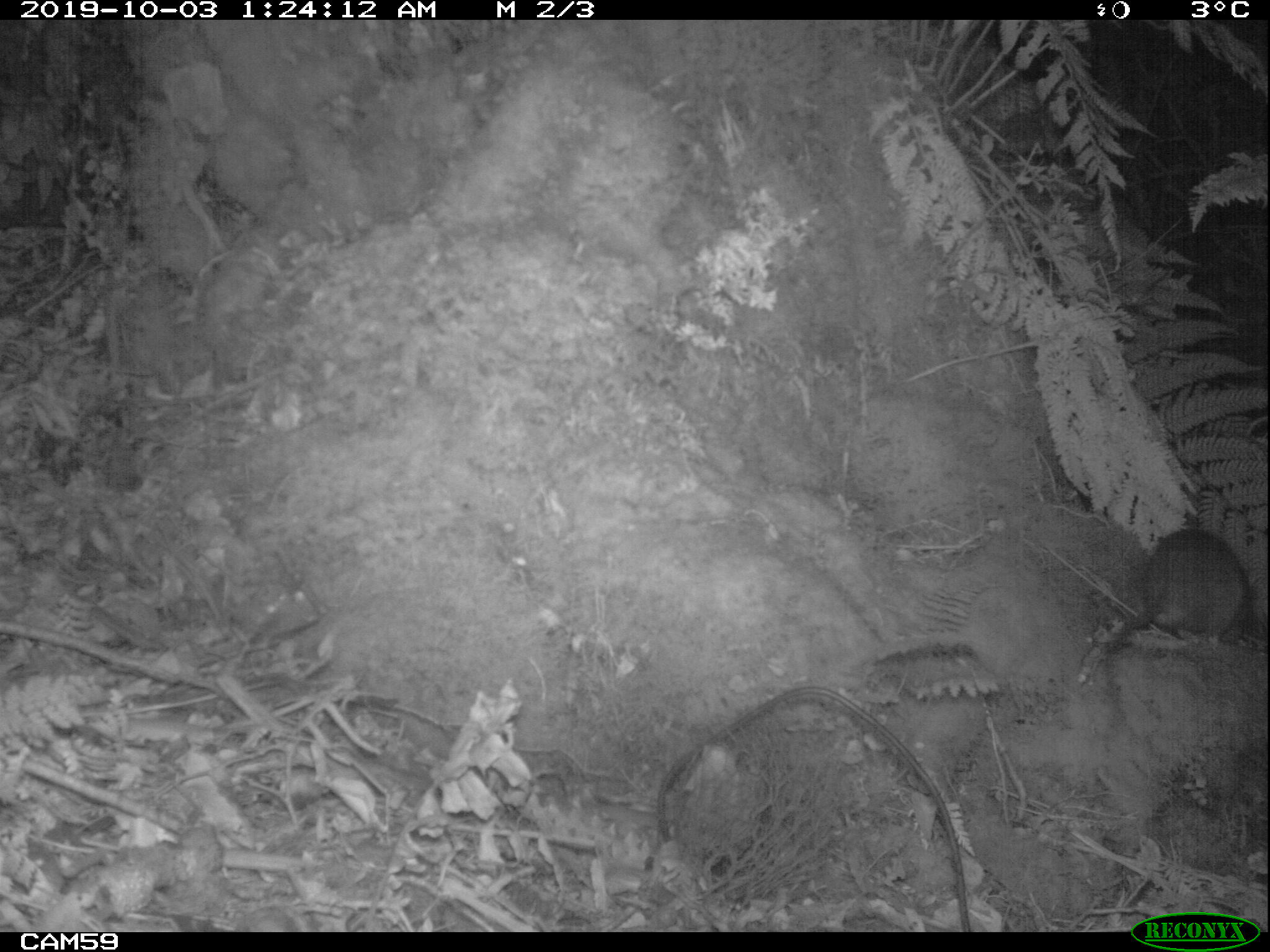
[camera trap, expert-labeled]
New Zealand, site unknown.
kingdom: Animalia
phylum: Chordata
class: Mammalia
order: Rodentia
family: Muridae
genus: Rattus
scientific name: Rattus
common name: rat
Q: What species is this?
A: Rat (Rattus).